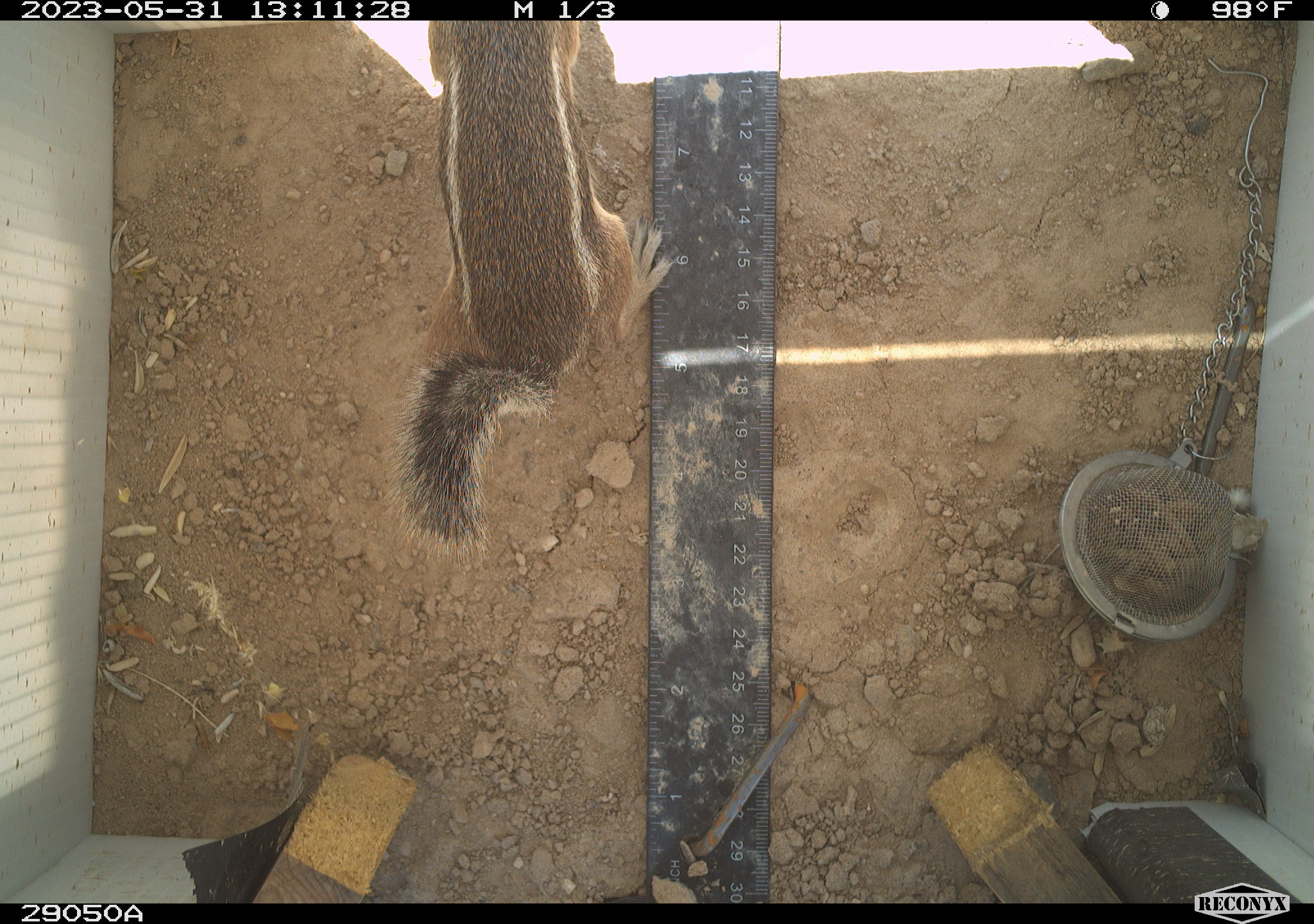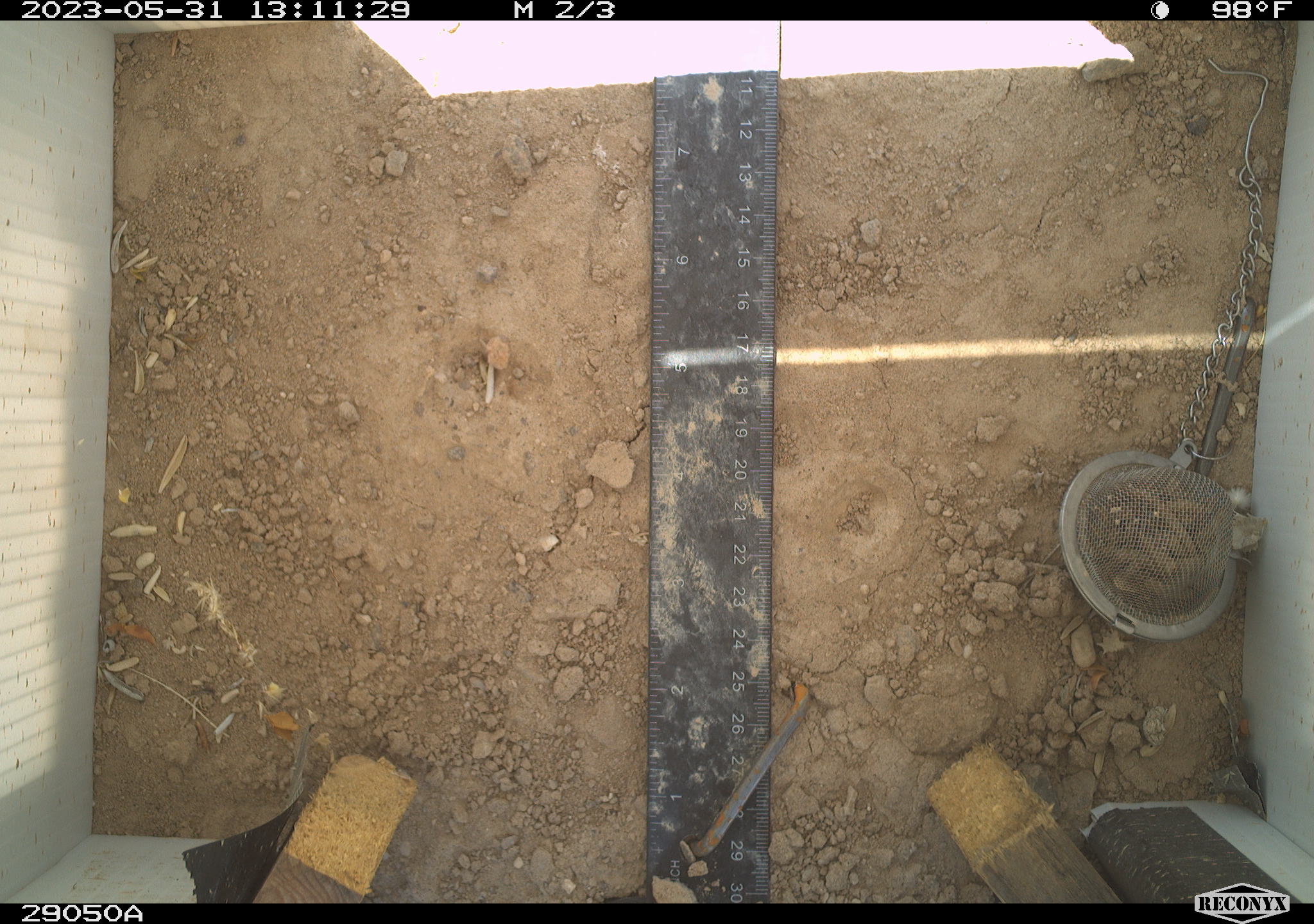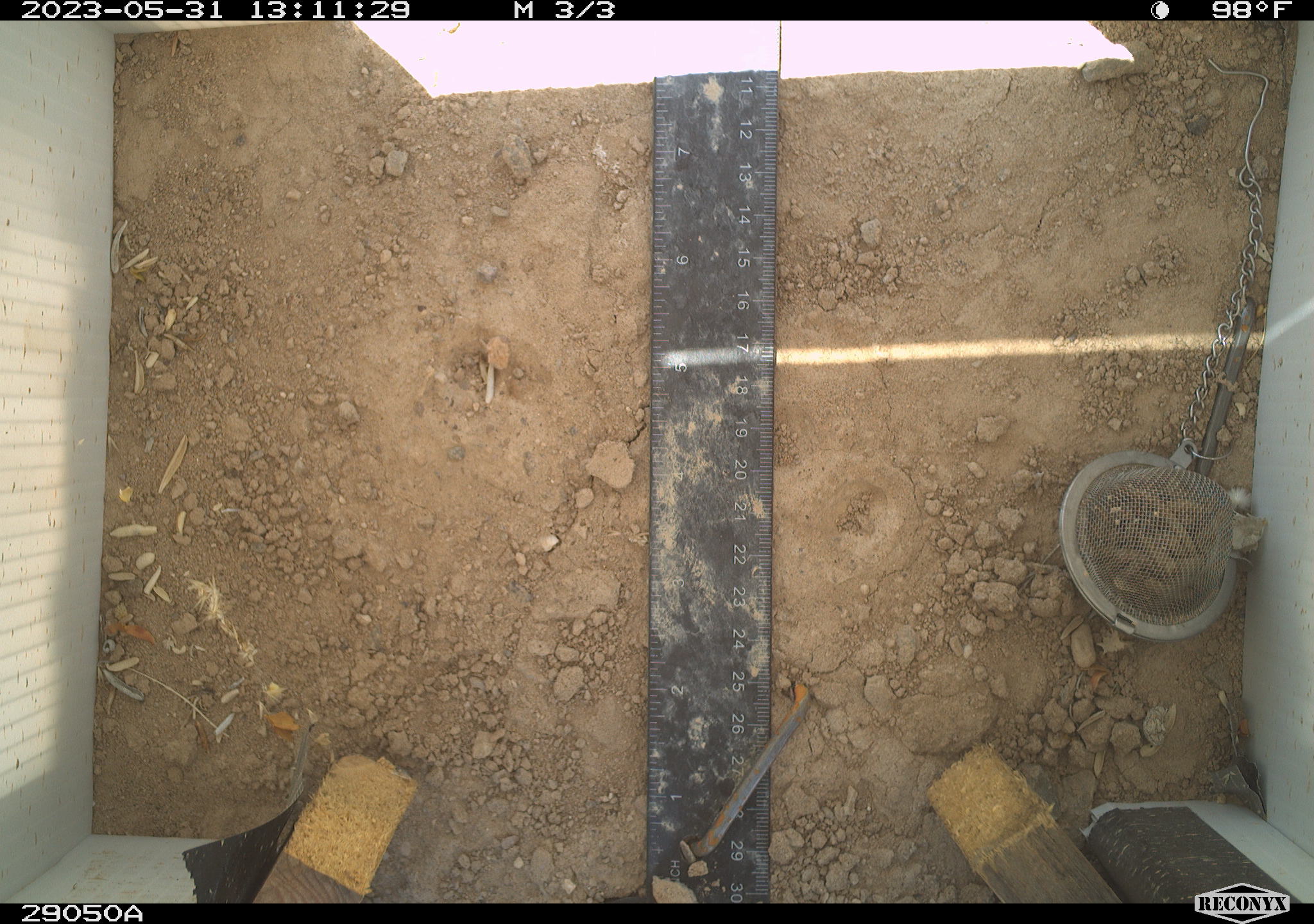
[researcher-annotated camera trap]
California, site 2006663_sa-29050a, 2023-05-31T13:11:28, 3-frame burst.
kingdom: Animalia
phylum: Chordata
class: Mammalia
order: Rodentia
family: Sciuridae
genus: Ammospermophilus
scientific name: Ammospermophilus leucurus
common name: white-tailed antelope squirrel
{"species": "white-tailed antelope squirrel (Ammospermophilus leucurus)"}